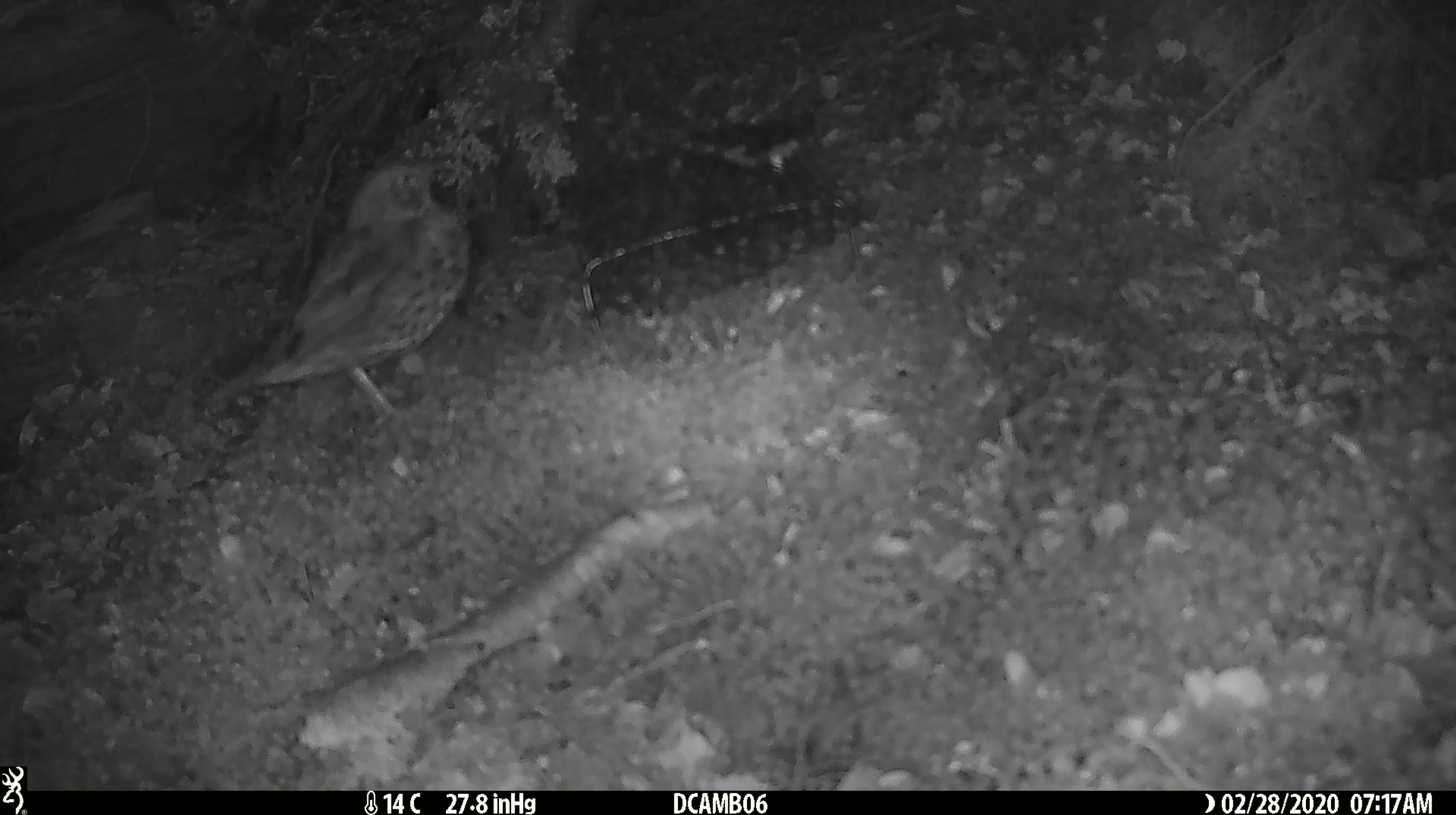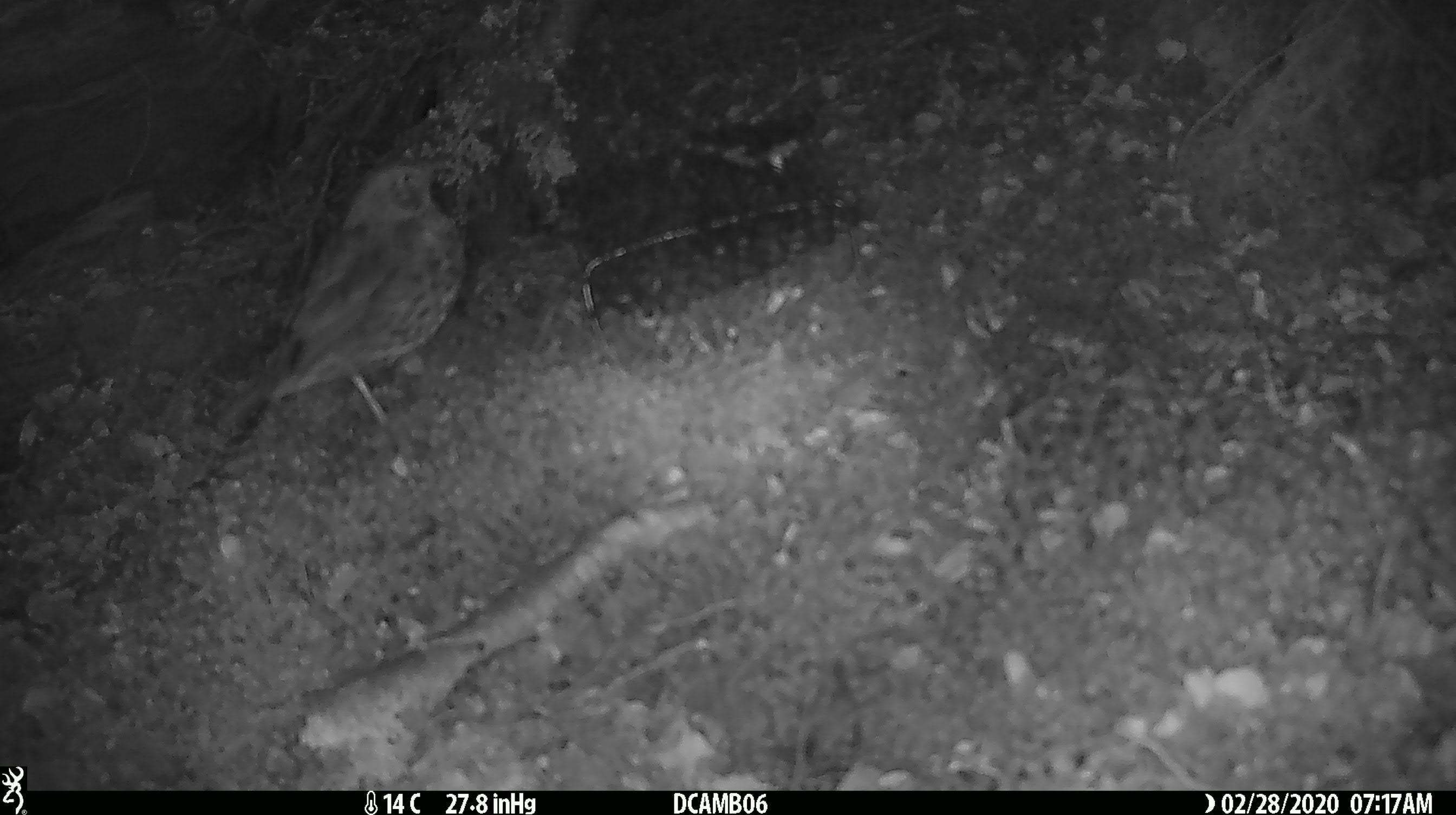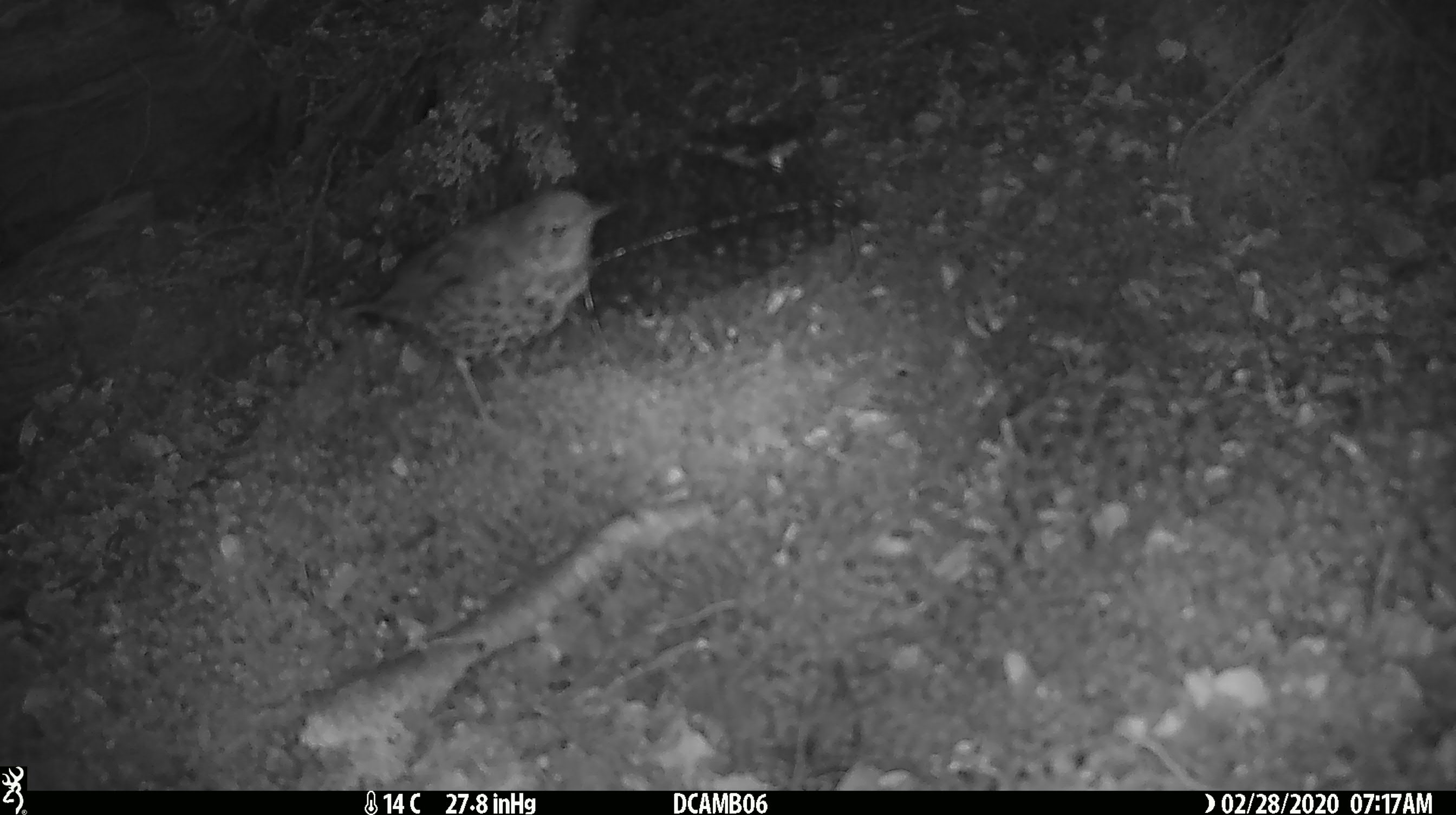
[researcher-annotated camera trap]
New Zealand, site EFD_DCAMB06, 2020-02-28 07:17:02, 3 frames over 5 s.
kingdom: Animalia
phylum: Chordata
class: Aves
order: Passeriformes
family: Turdidae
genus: Turdus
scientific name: Turdus philomelos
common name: song thrush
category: thrush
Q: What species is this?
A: Thrush (song thrush) (Turdus philomelos).